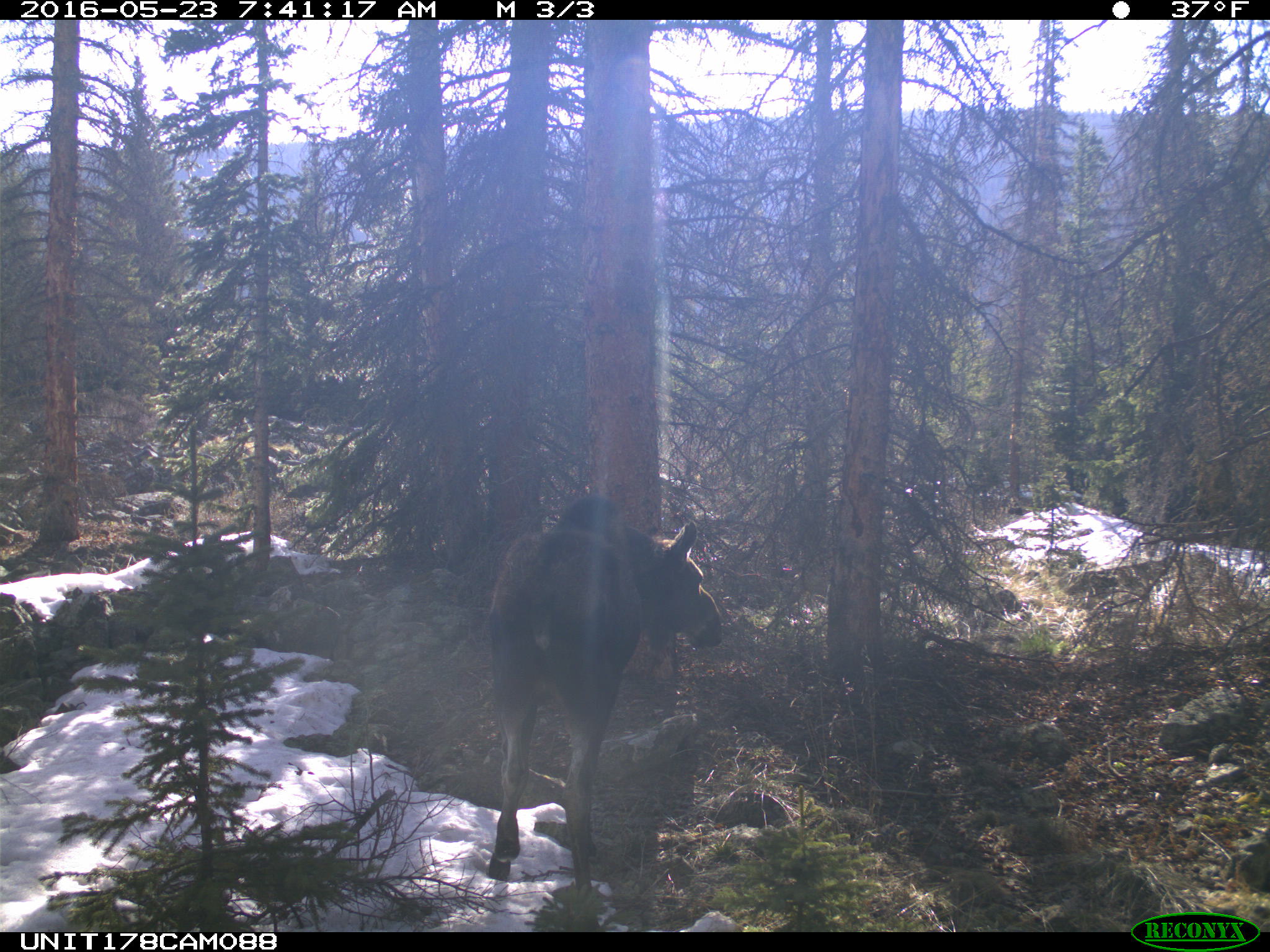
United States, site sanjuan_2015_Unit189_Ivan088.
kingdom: Animalia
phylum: Chordata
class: Mammalia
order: Artiodactyla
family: Cervidae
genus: Alces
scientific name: Alces alces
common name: moose